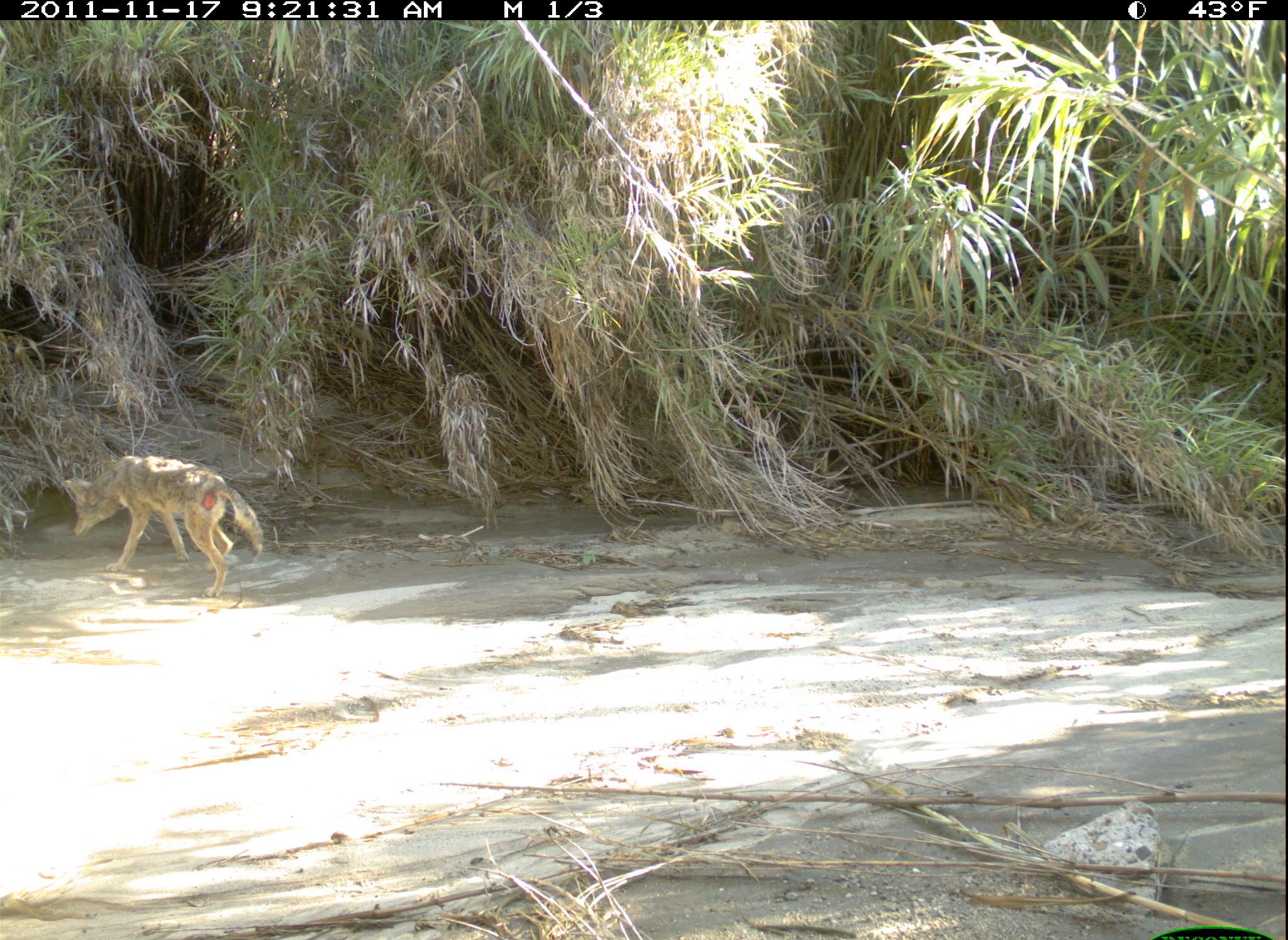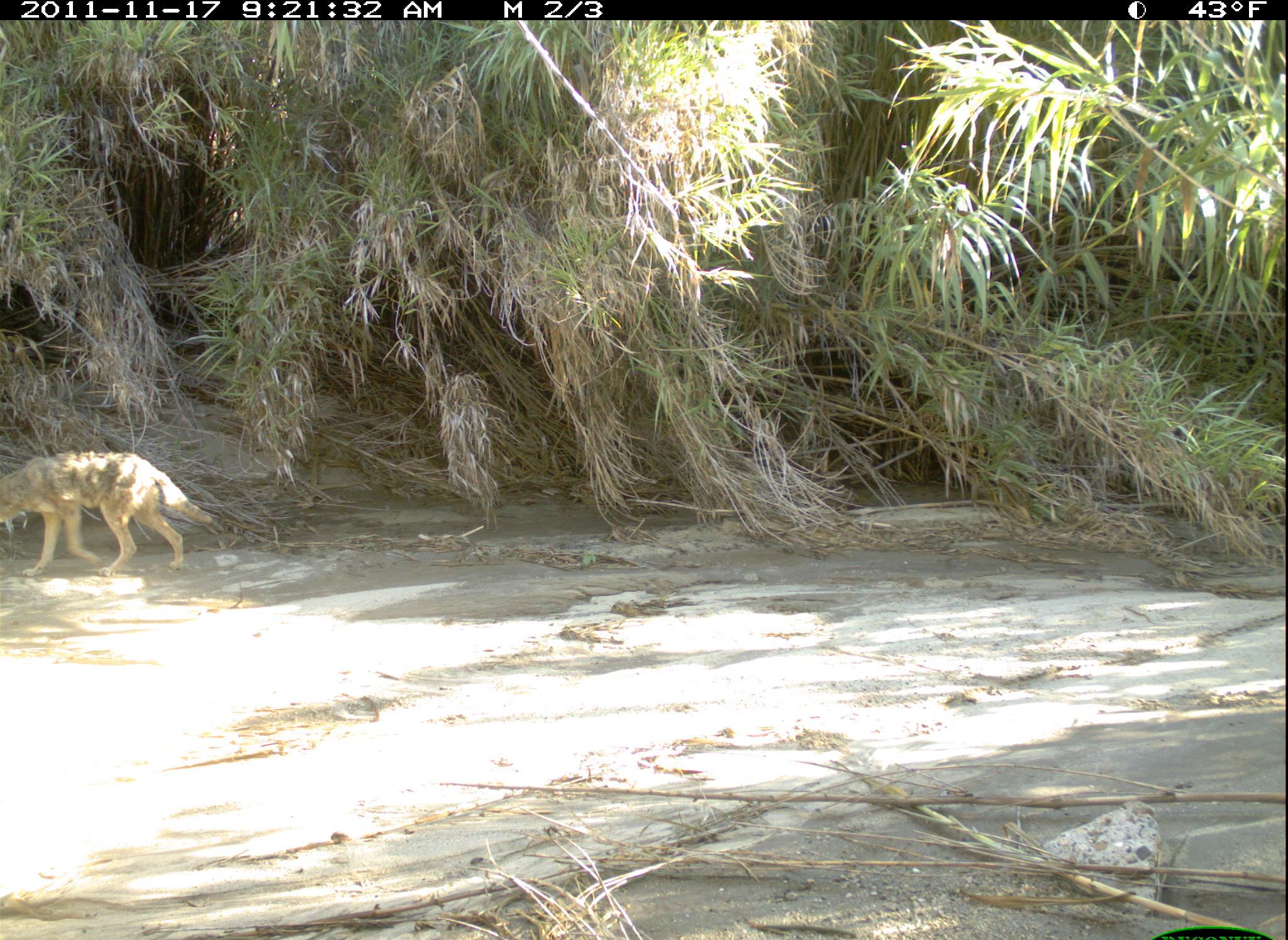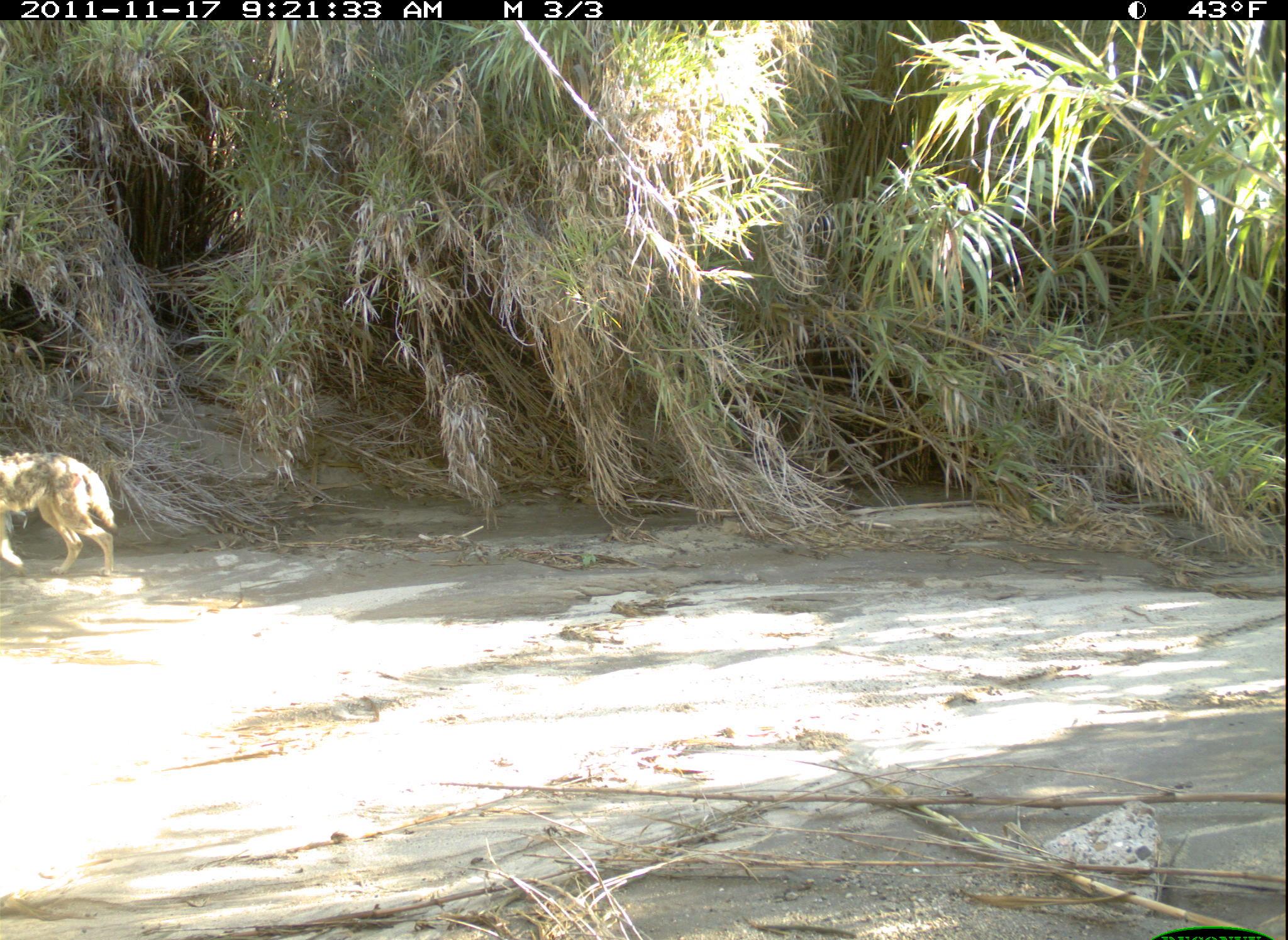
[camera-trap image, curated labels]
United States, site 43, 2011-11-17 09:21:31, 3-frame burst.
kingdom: Animalia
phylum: Chordata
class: Mammalia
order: Carnivora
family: Canidae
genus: Canis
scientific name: Canis latrans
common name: coyote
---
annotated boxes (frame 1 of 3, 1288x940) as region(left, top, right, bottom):
coyote: region(55, 451, 275, 602)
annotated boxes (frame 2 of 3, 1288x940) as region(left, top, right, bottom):
coyote: region(0, 435, 229, 593)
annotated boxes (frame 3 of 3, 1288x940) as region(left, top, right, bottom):
coyote: region(5, 441, 142, 585)